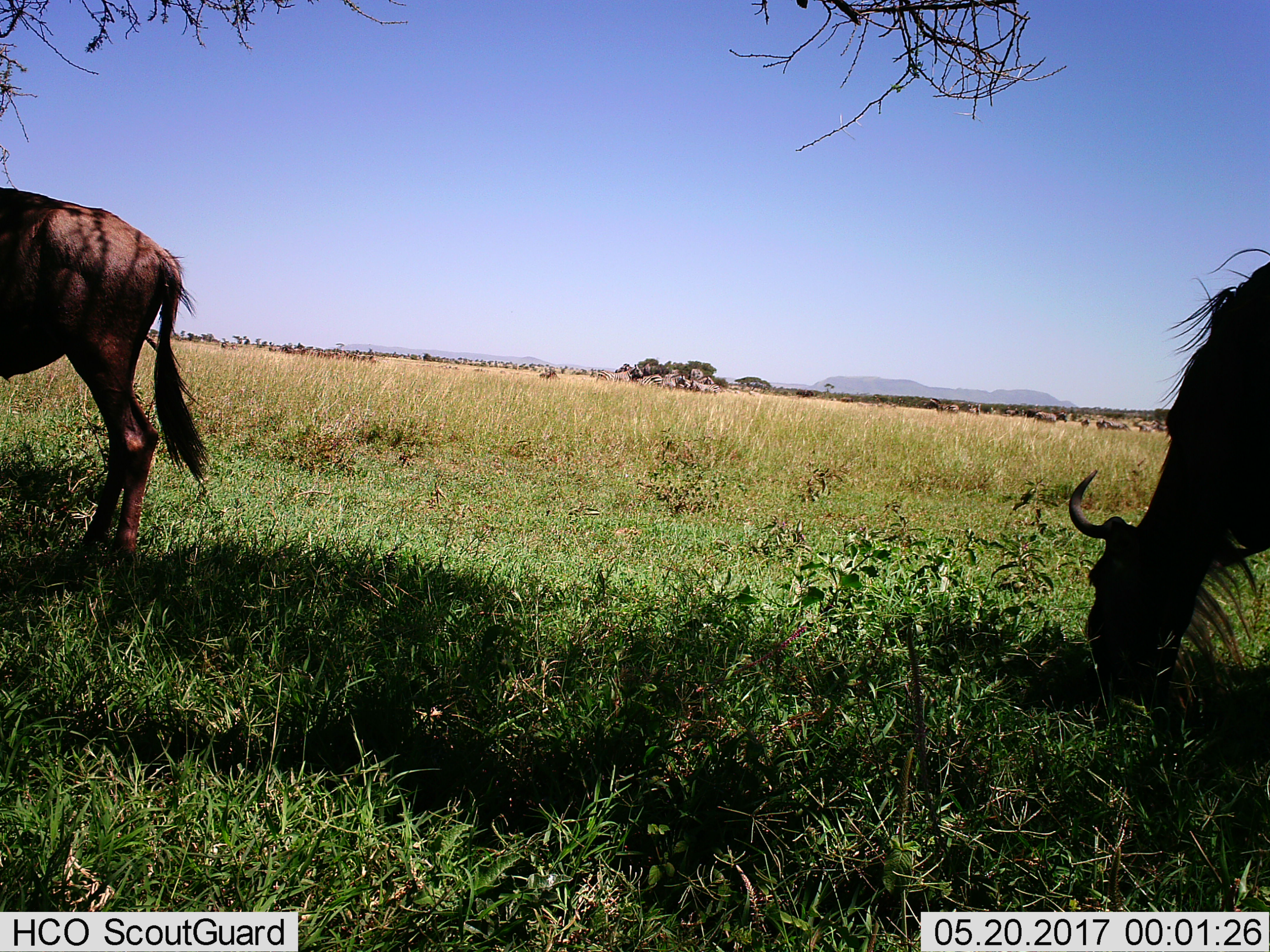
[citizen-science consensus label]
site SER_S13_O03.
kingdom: Animalia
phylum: Chordata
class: Mammalia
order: Artiodactyla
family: Bovidae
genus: Connochaetes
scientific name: Connochaetes taurinus taurinus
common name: blue wildebeest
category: wildebeestblue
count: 2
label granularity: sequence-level